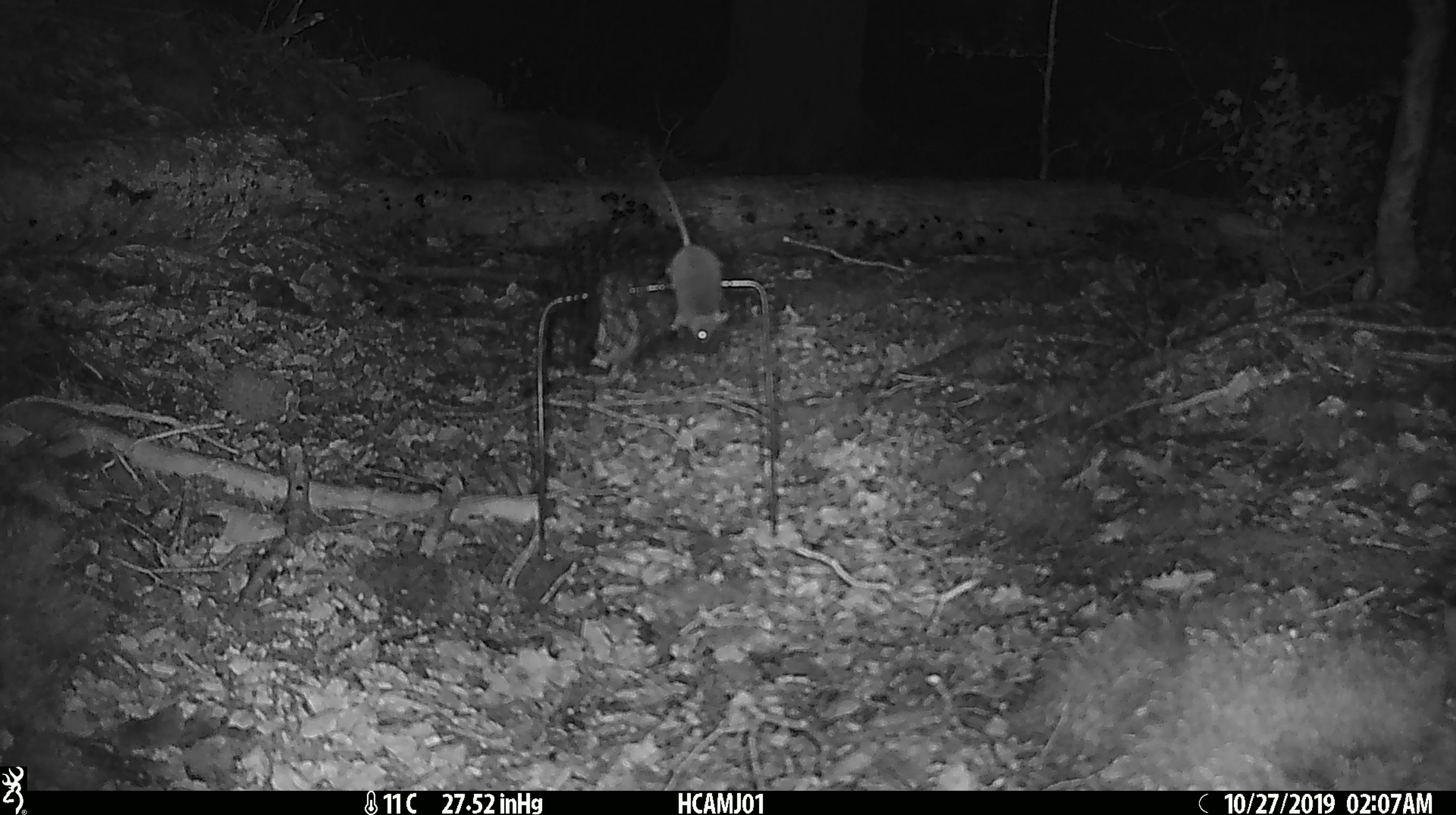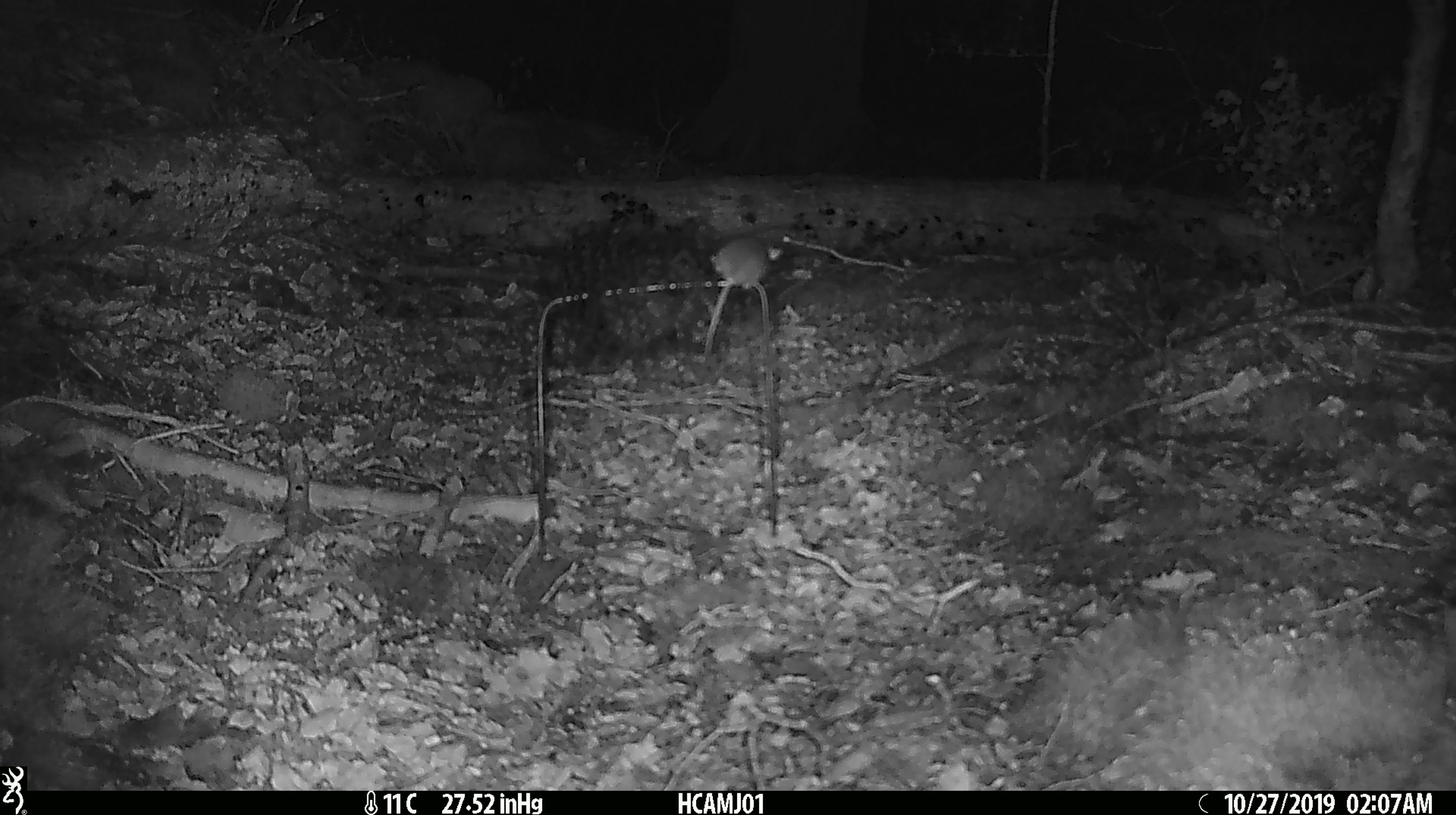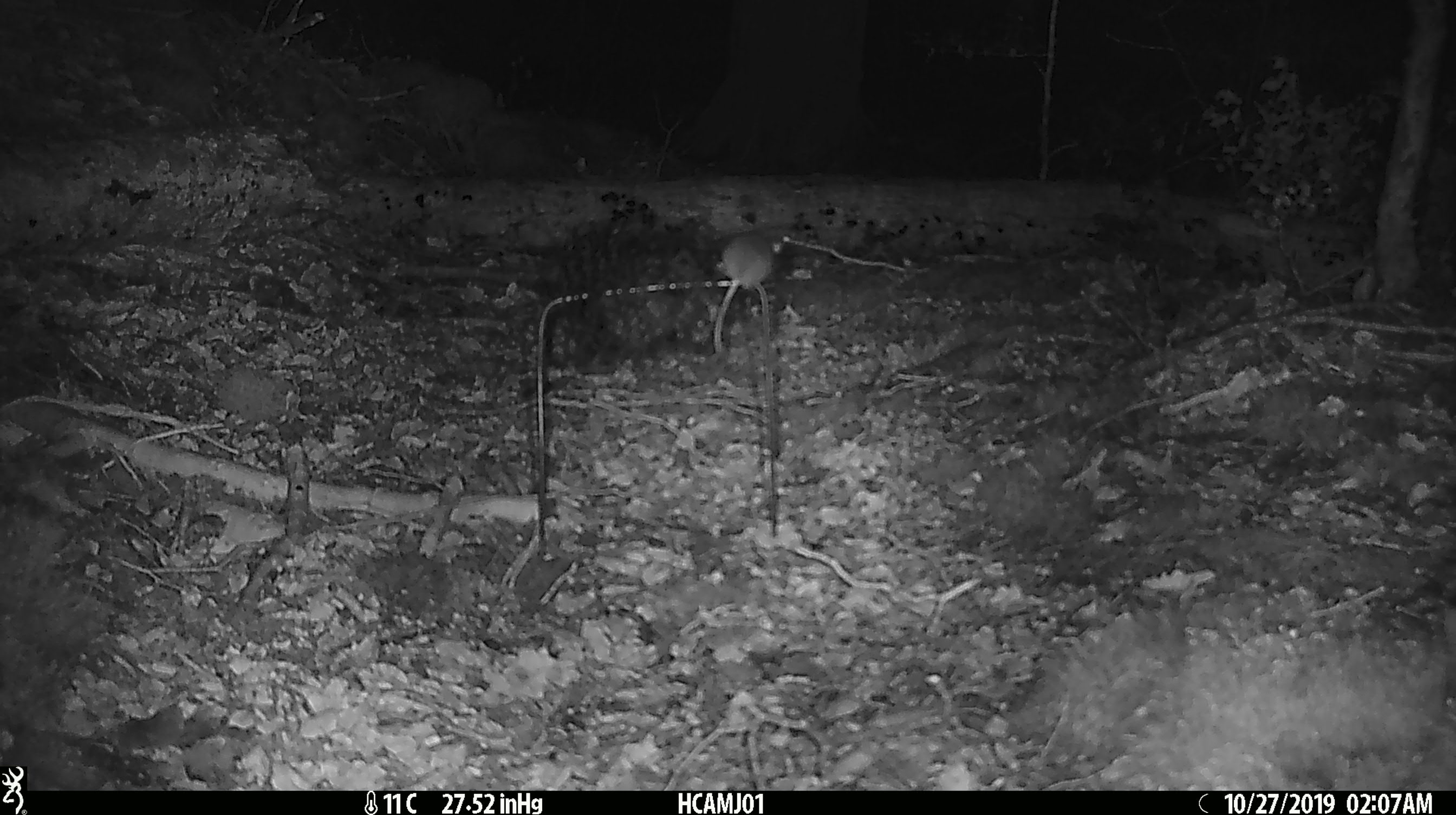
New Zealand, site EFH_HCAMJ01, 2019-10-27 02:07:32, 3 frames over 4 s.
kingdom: Animalia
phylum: Chordata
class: Mammalia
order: Rodentia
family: Muridae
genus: Mus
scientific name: Mus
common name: mouse